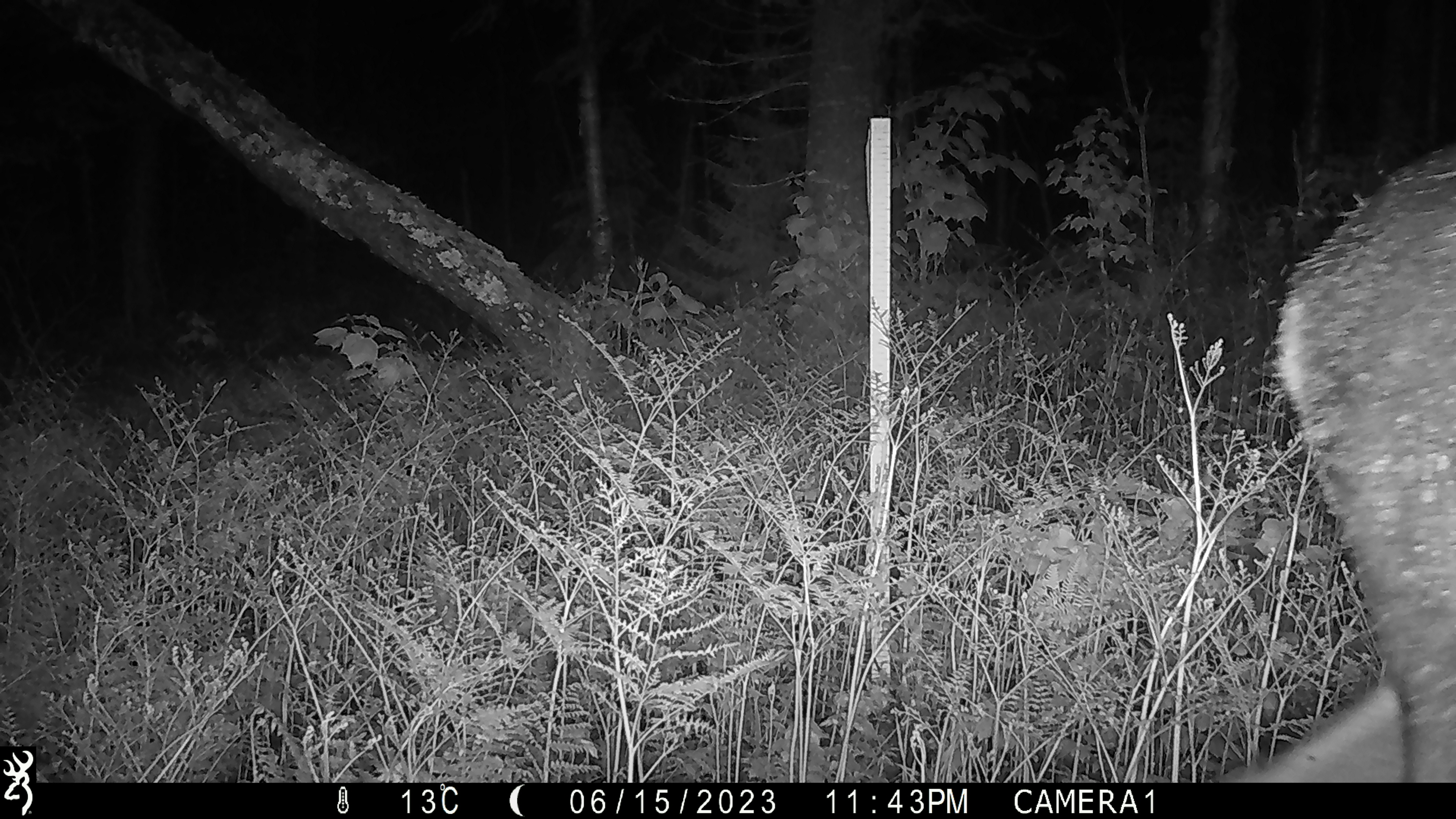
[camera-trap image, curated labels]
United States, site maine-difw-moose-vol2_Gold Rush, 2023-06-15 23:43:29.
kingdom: Animalia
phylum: Chordata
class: Mammalia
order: Artiodactyla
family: Cervidae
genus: Alces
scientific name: Alces alces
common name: moose